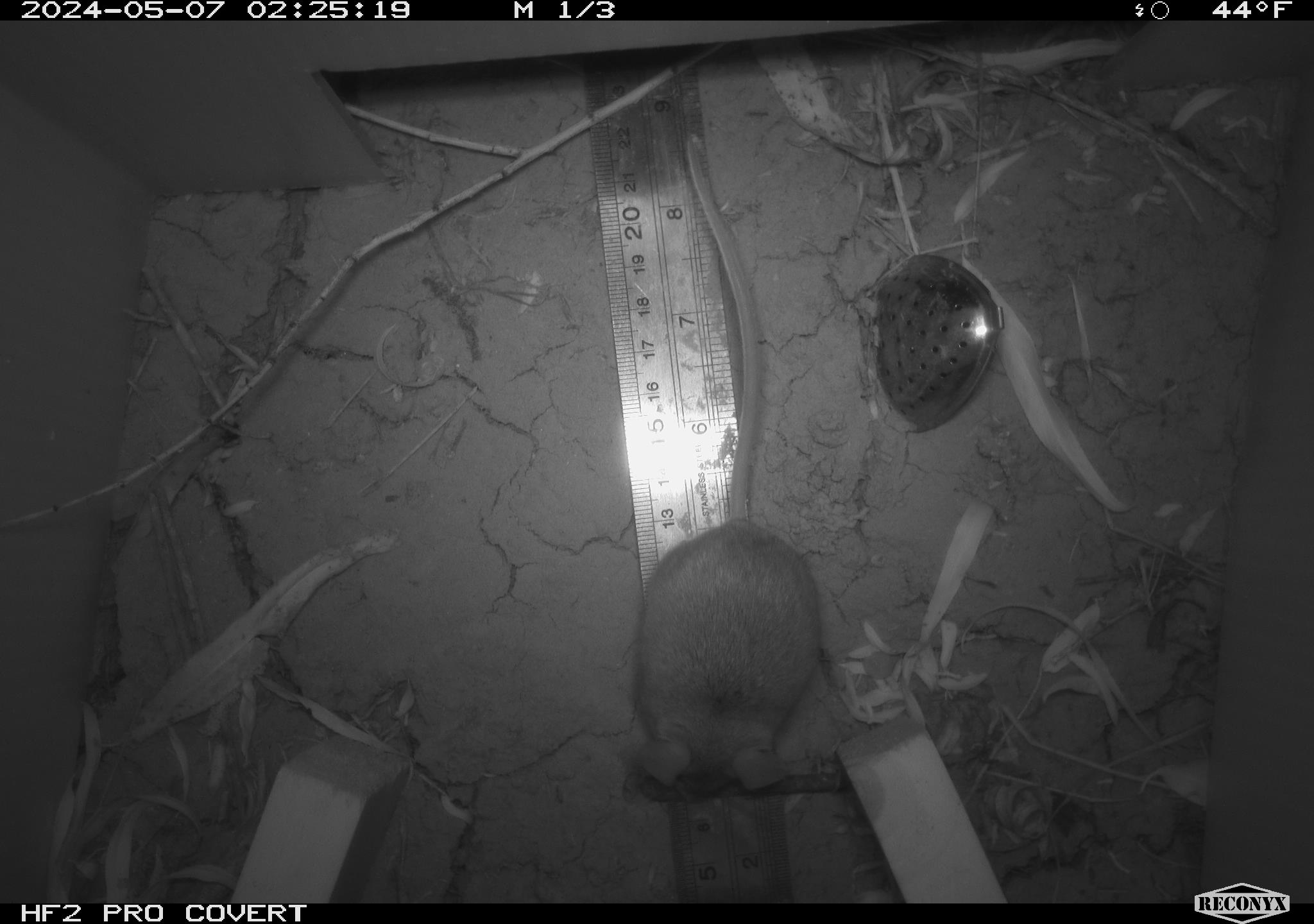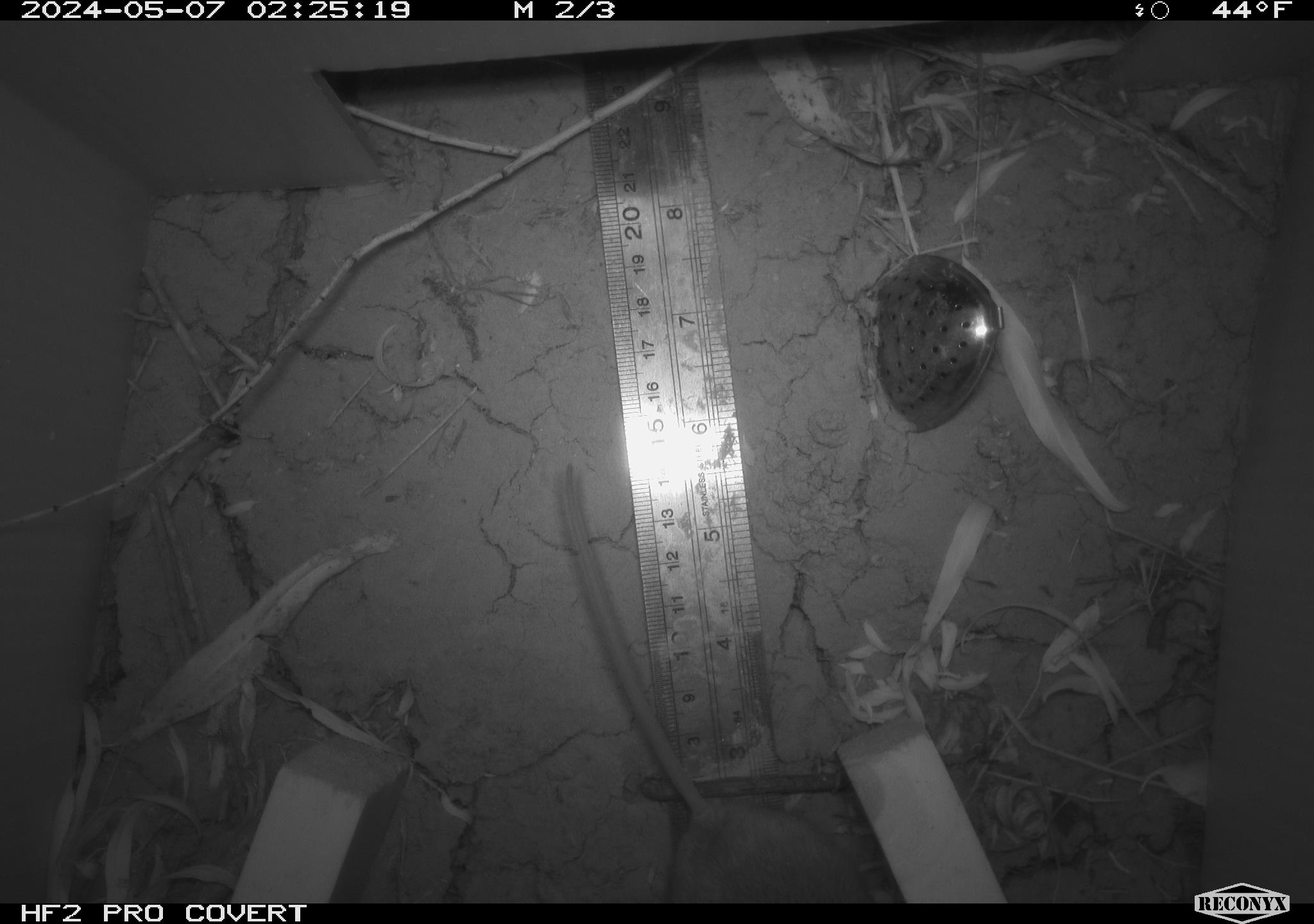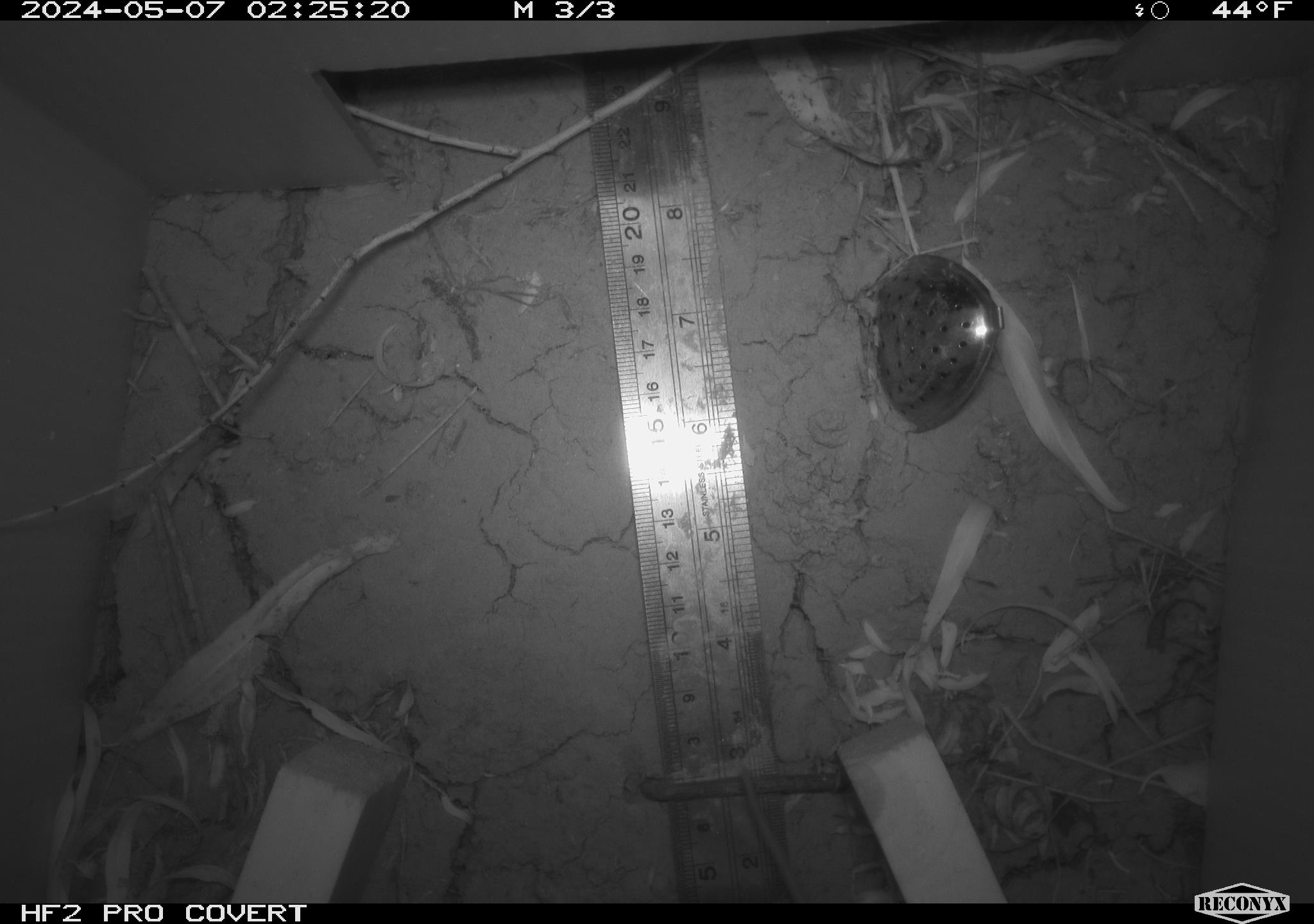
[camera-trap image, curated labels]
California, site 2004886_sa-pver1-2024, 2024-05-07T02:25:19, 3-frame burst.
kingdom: Animalia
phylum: Chordata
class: Mammalia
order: Rodentia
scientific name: Rodentia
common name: mouse species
Mouse species (Rodentia).